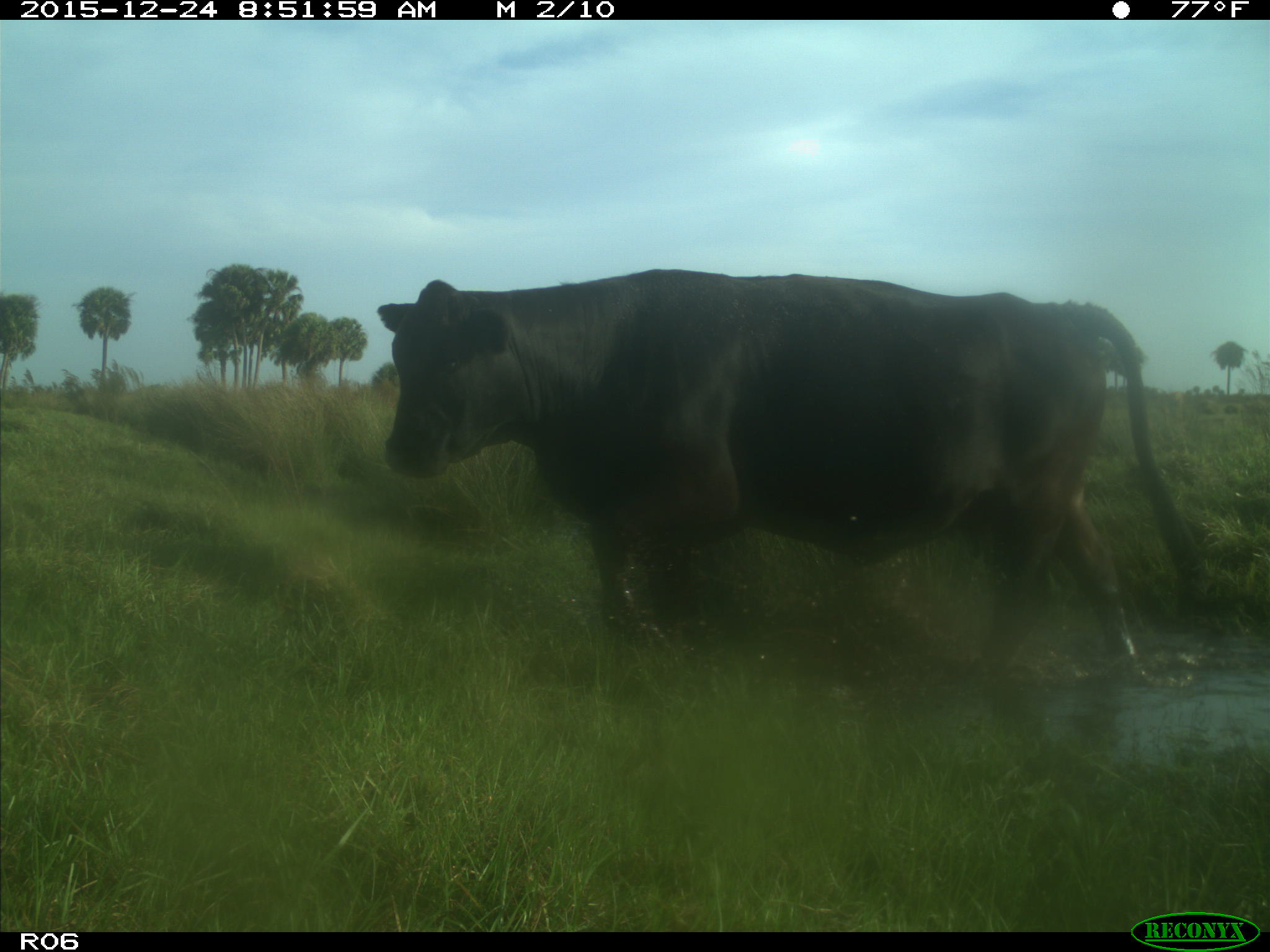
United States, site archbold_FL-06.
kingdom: Animalia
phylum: Chordata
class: Mammalia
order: Artiodactyla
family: Bovidae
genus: Bos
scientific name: Bos taurus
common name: domestic cow